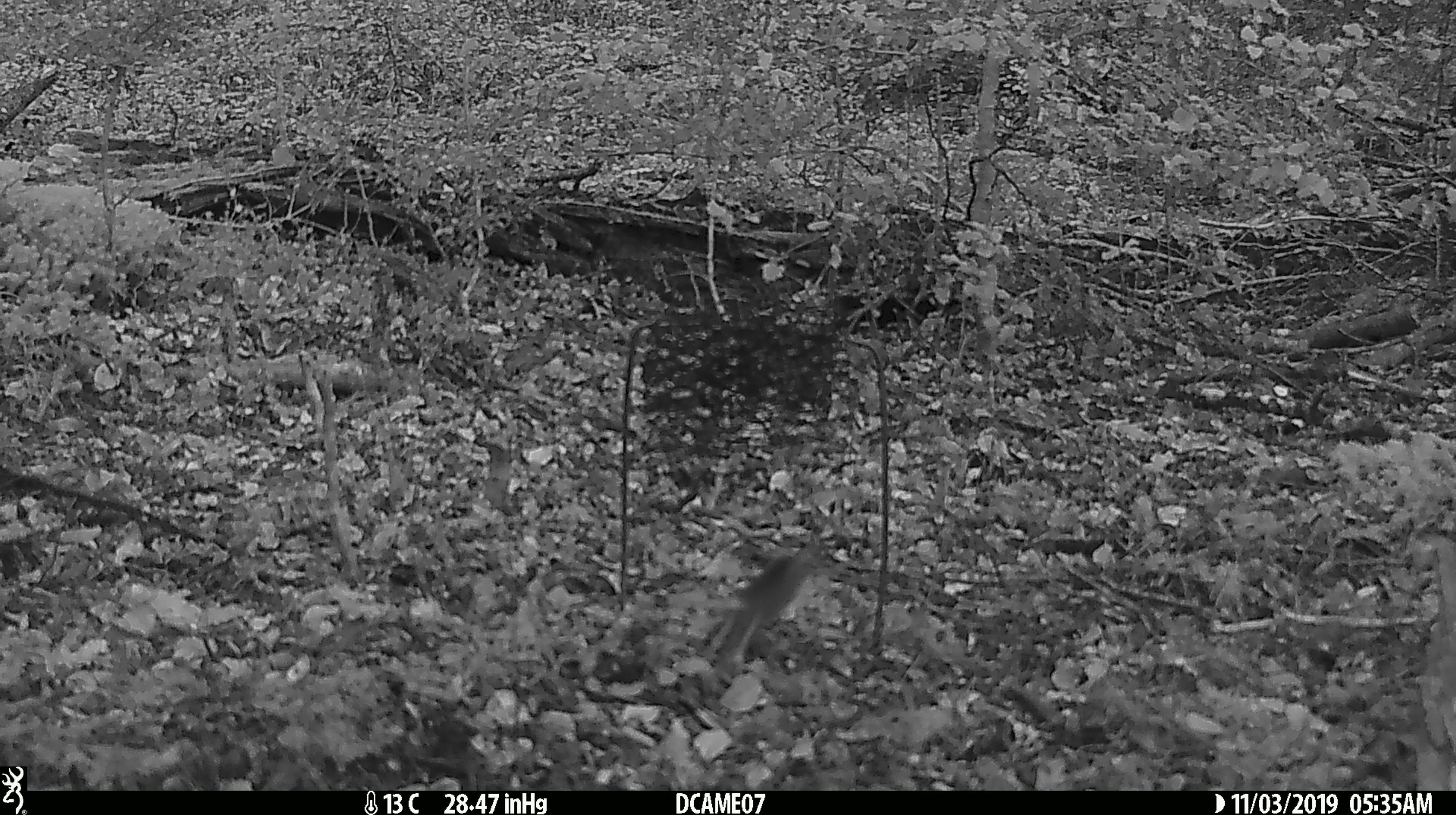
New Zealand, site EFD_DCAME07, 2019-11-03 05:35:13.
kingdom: Animalia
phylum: Chordata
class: Mammalia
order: Rodentia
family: Muridae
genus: Mus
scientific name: Mus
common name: mouse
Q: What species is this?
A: Mouse (Mus).